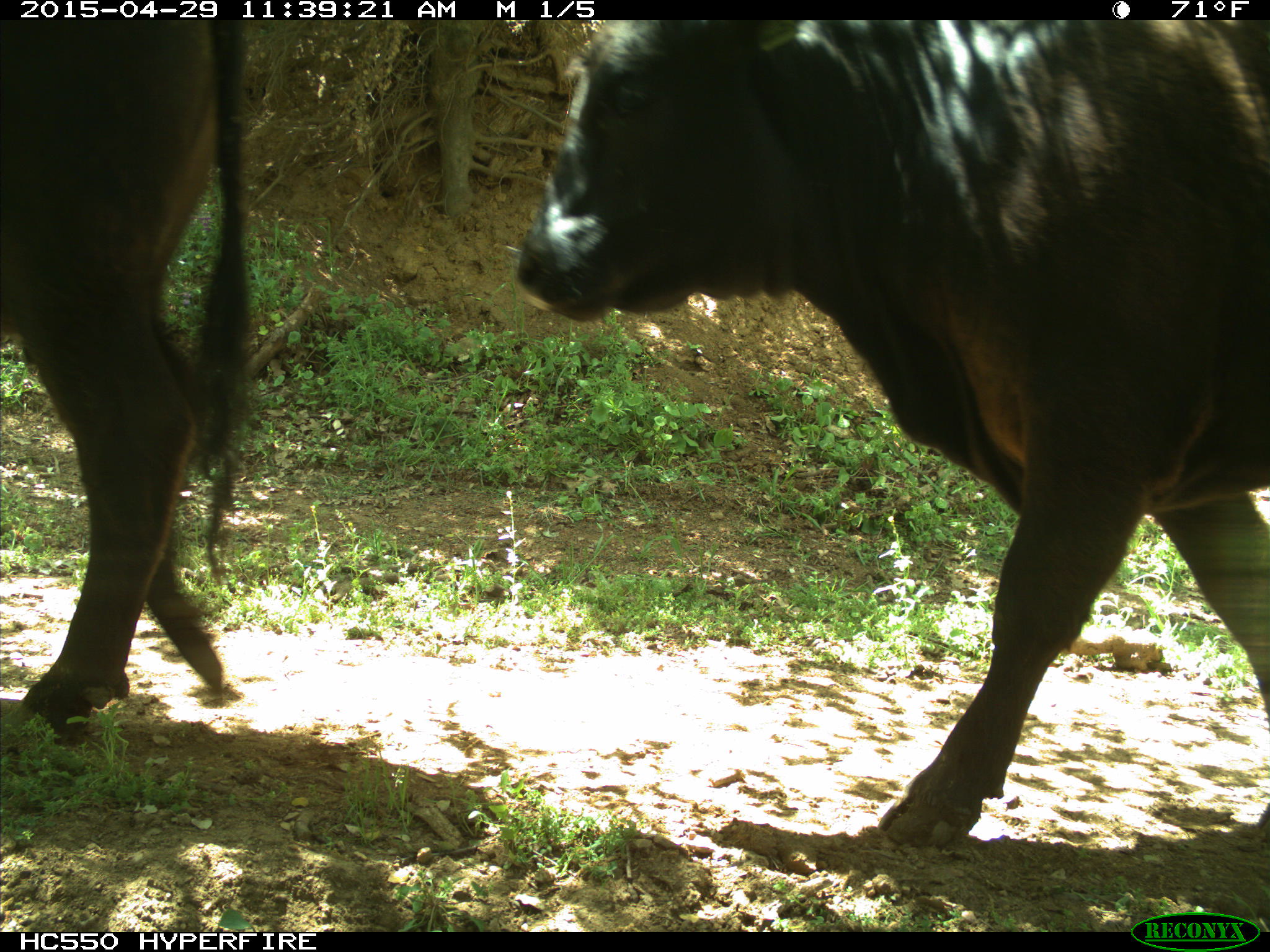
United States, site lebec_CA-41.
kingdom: Animalia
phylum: Chordata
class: Mammalia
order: Artiodactyla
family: Bovidae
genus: Bos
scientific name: Bos taurus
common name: domestic cow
Bos taurus (domestic cow).